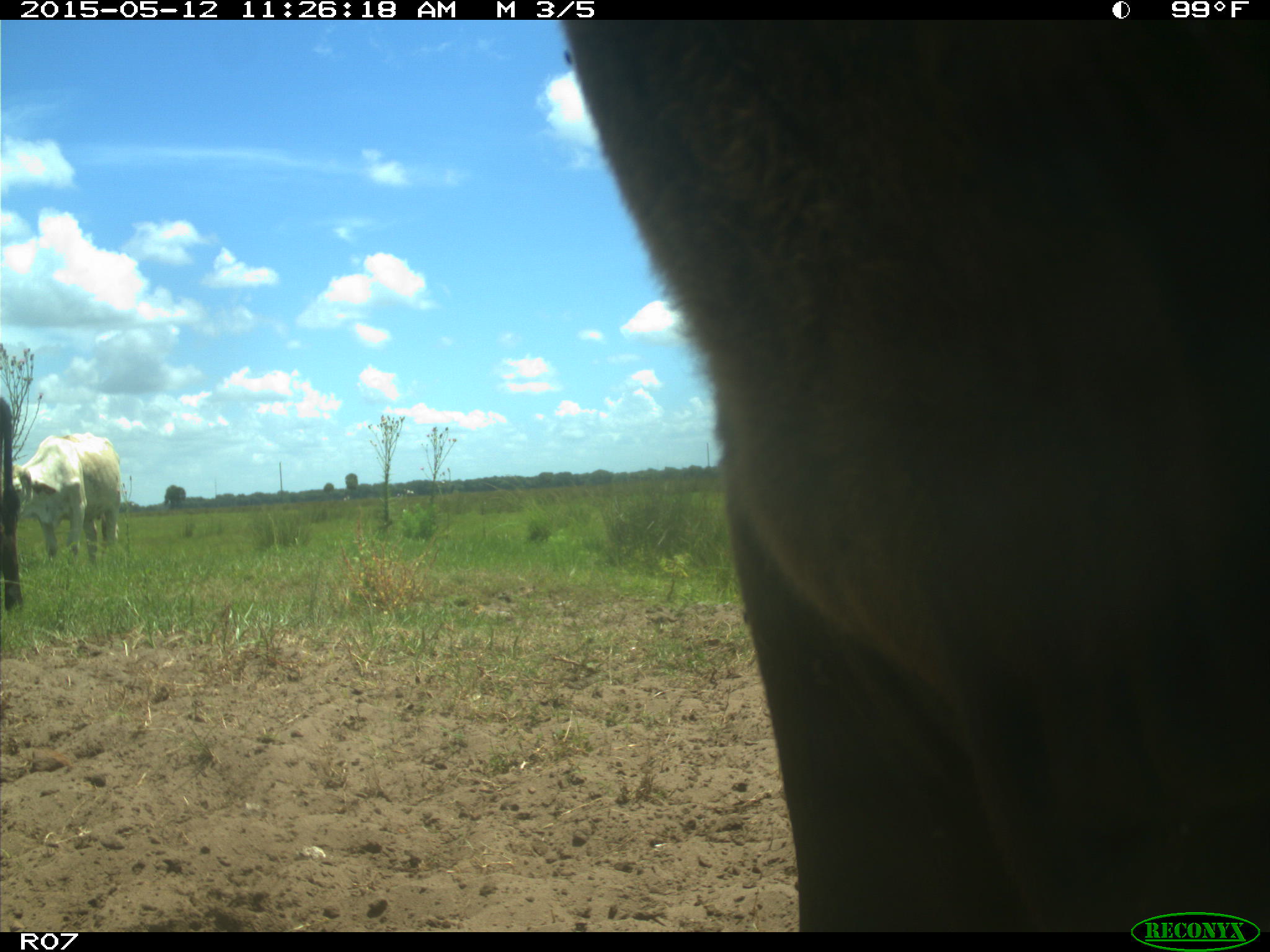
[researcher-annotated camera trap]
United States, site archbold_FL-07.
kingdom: Animalia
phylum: Chordata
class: Mammalia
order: Artiodactyla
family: Bovidae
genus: Bos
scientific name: Bos taurus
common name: domestic cow